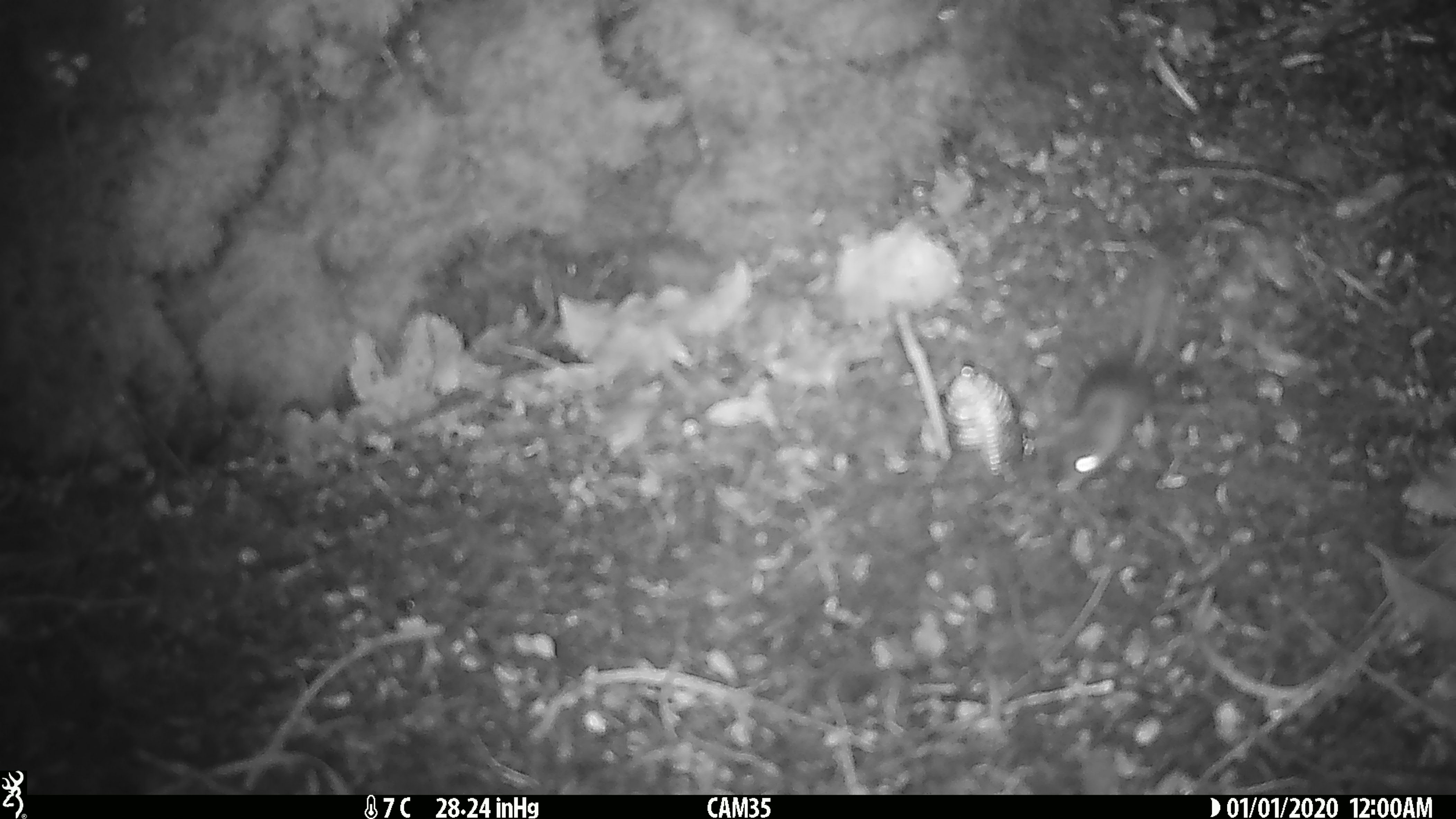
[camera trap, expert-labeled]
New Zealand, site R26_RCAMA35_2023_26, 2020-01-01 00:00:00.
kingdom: Animalia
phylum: Chordata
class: Mammalia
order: Rodentia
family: Muridae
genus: Mus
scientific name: Mus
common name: mouse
Mouse (Mus).